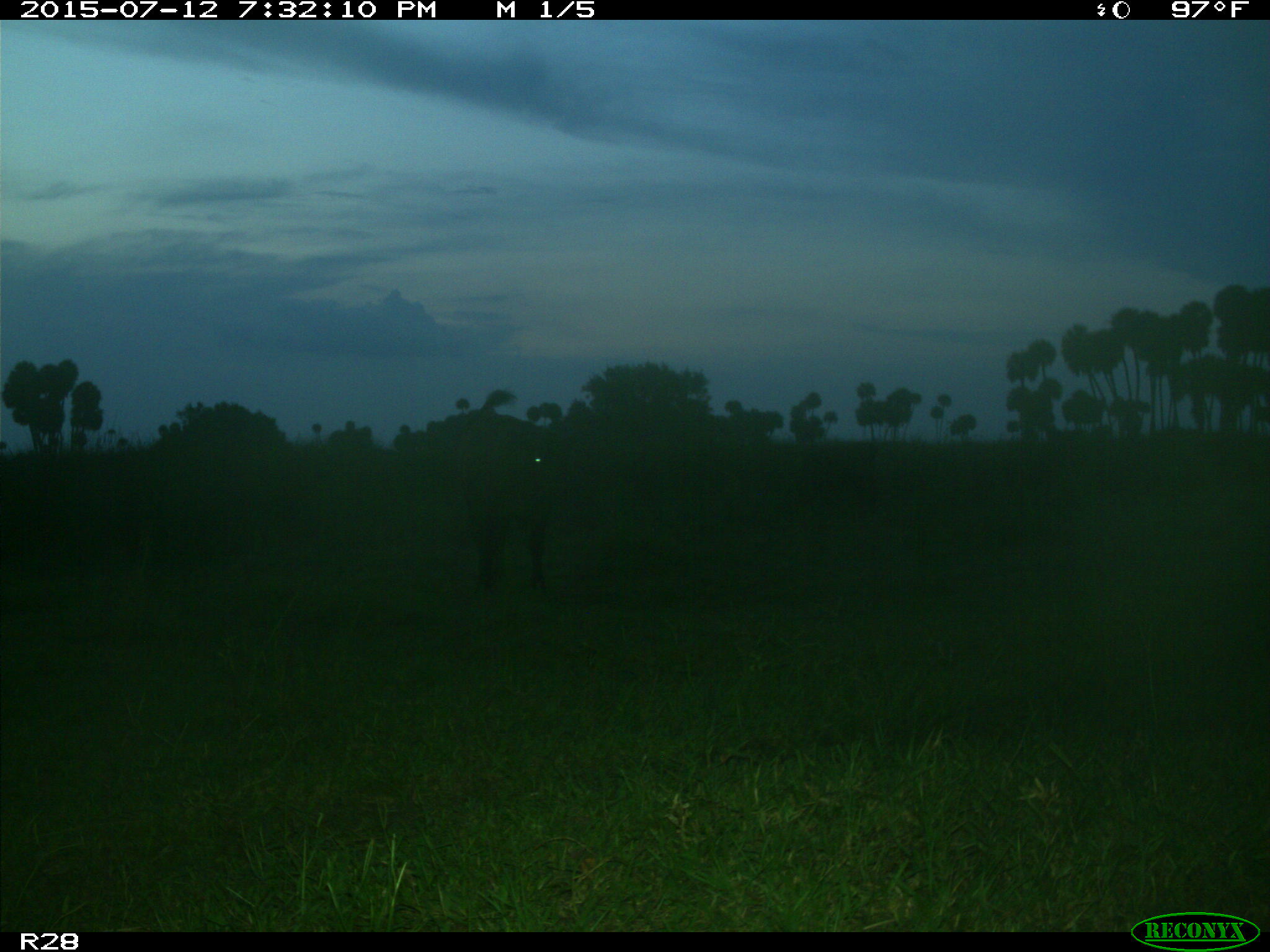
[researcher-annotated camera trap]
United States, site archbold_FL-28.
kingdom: Animalia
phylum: Chordata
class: Mammalia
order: Artiodactyla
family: Bovidae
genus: Bos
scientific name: Bos taurus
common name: domestic cow